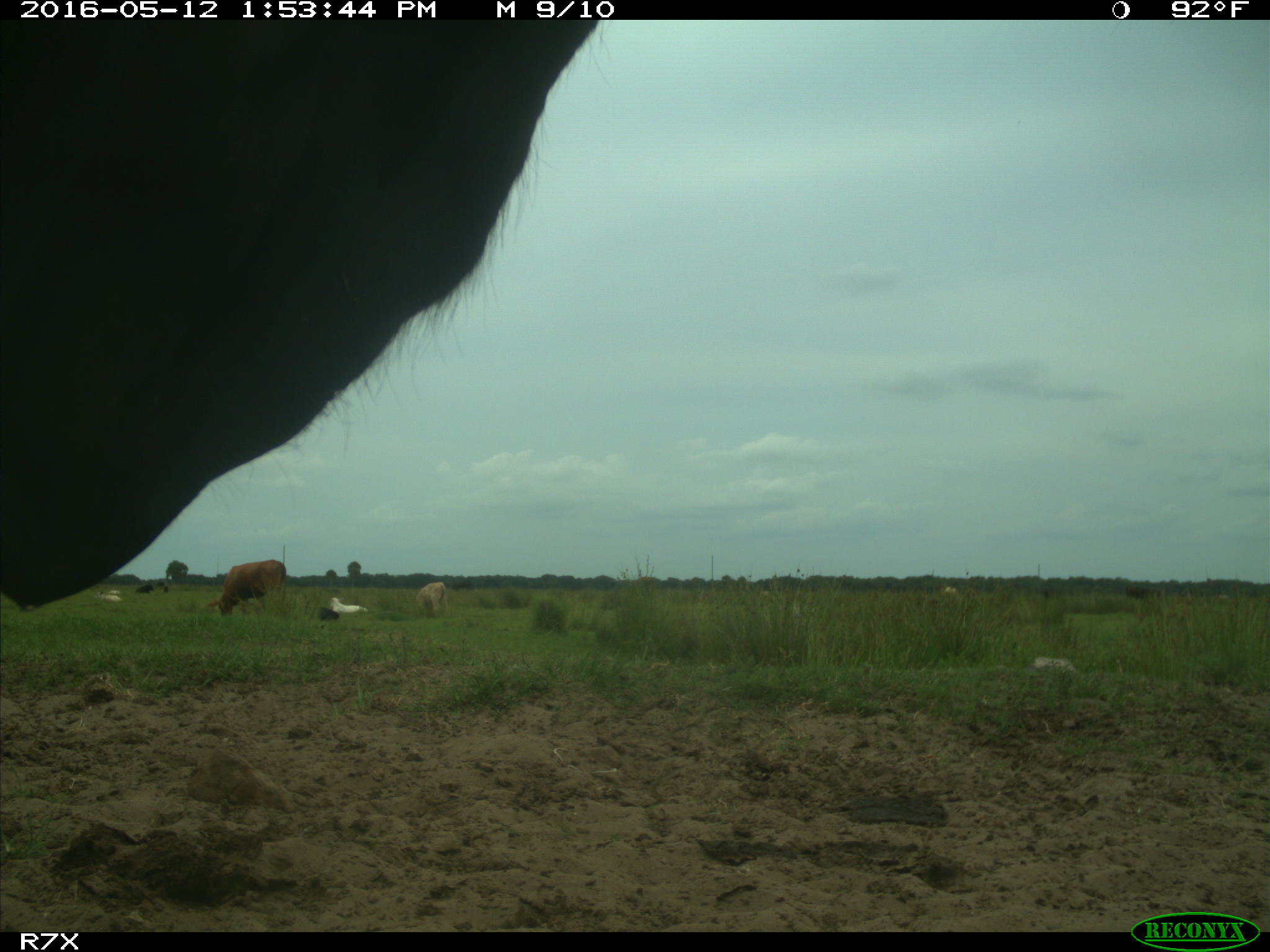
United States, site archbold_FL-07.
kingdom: Animalia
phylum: Chordata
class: Mammalia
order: Artiodactyla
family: Bovidae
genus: Bos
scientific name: Bos taurus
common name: domestic cow